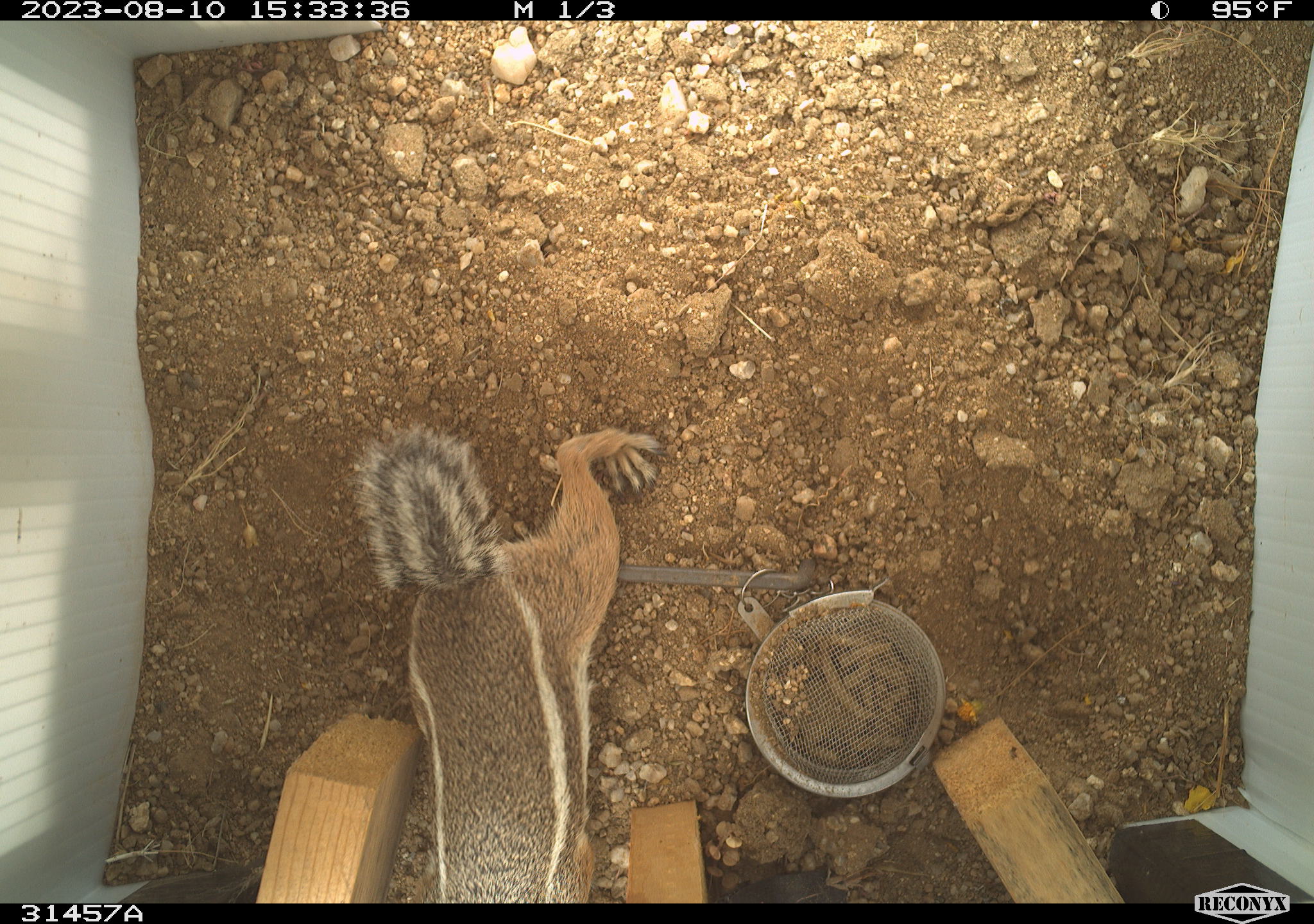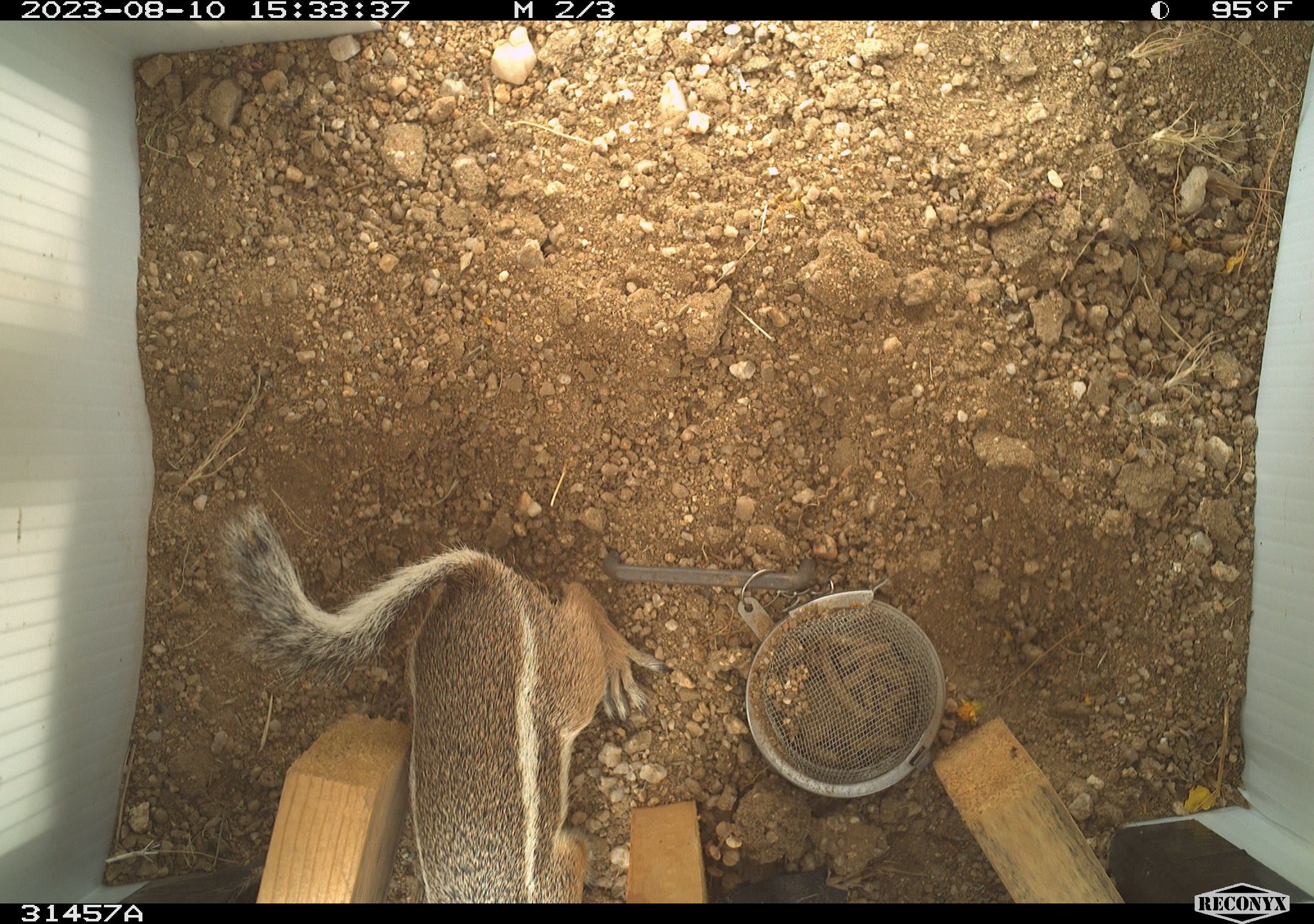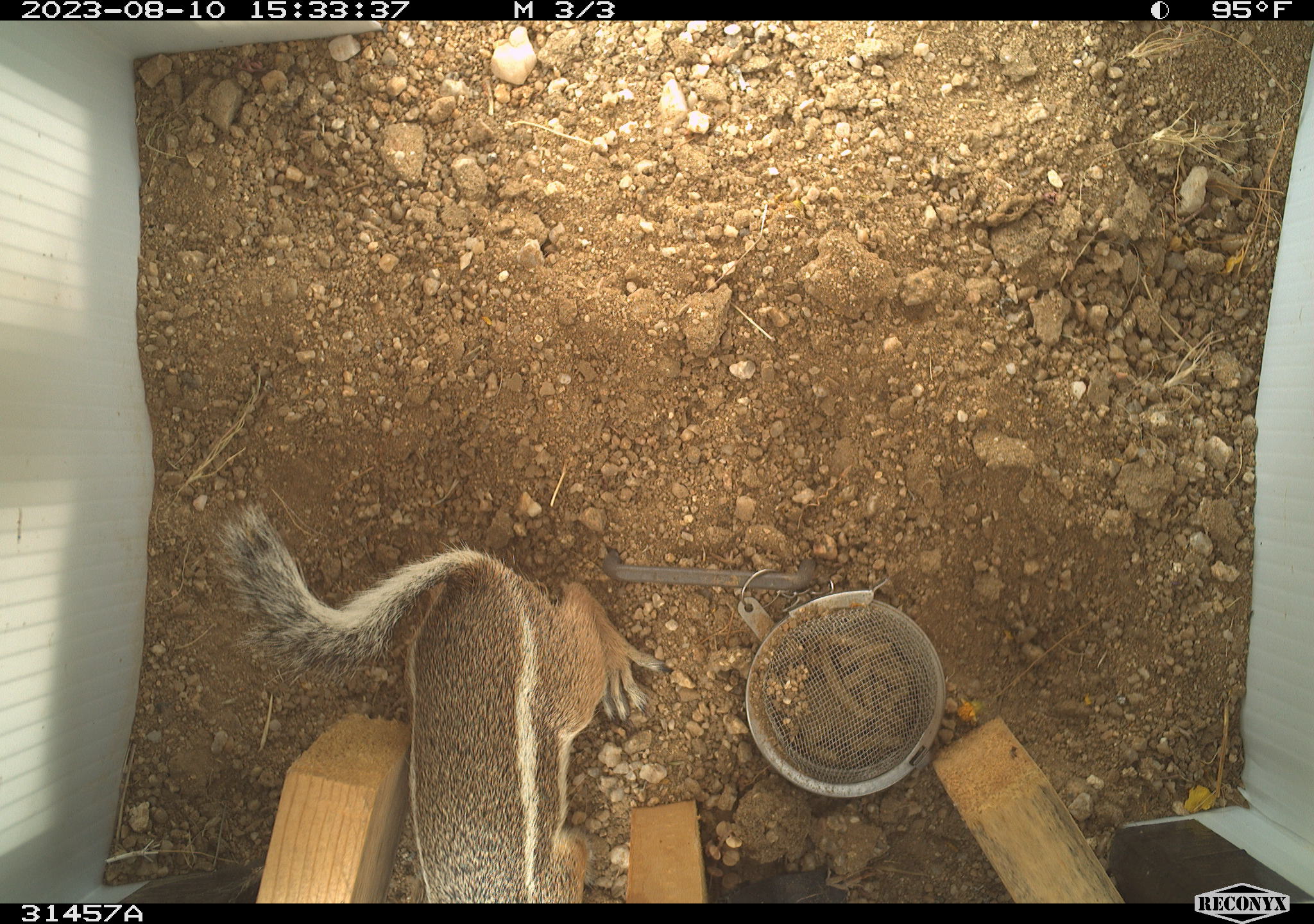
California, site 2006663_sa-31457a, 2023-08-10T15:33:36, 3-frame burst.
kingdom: Animalia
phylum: Chordata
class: Mammalia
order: Rodentia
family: Sciuridae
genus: Ammospermophilus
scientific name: Ammospermophilus leucurus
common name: white-tailed antelope squirrel